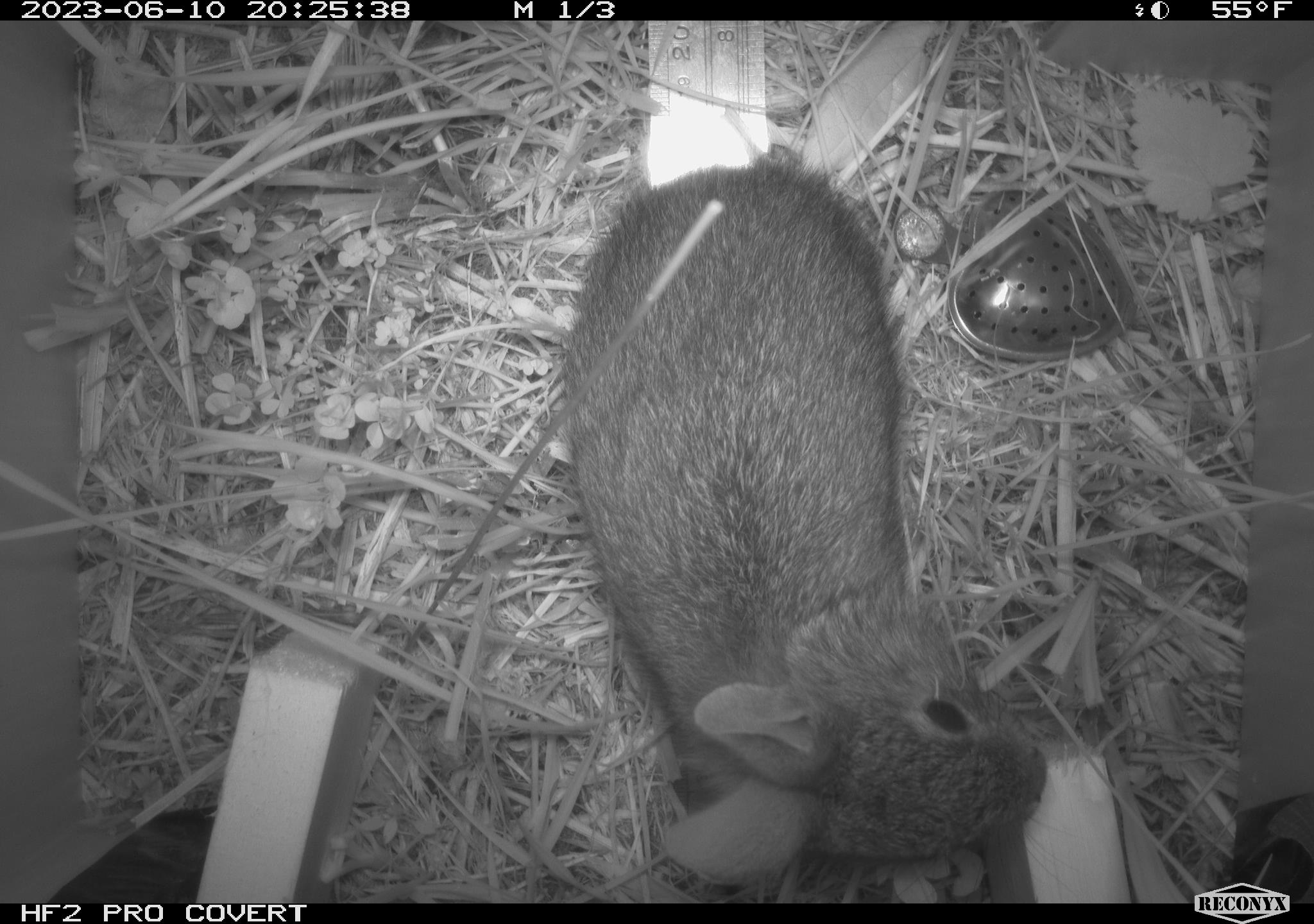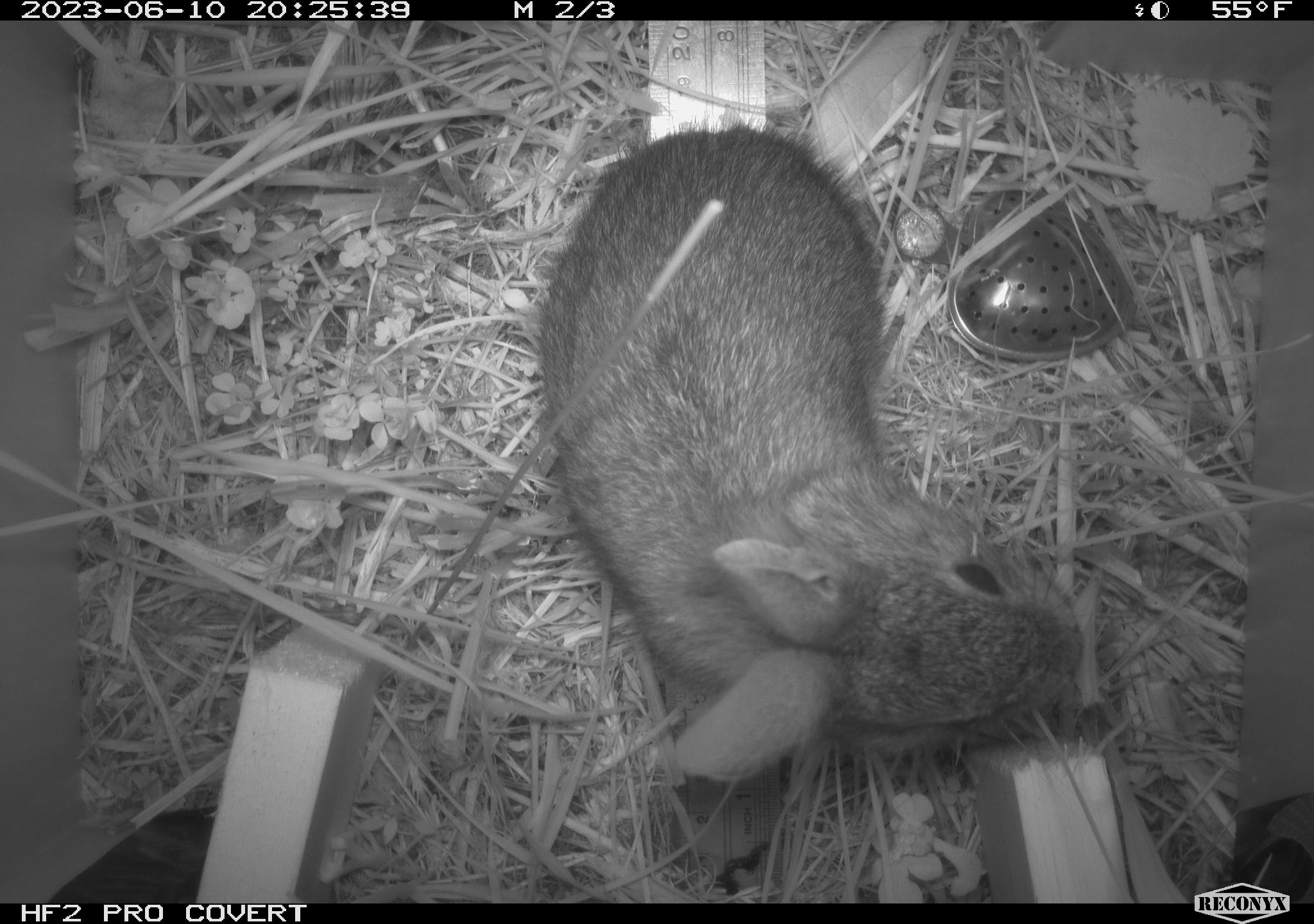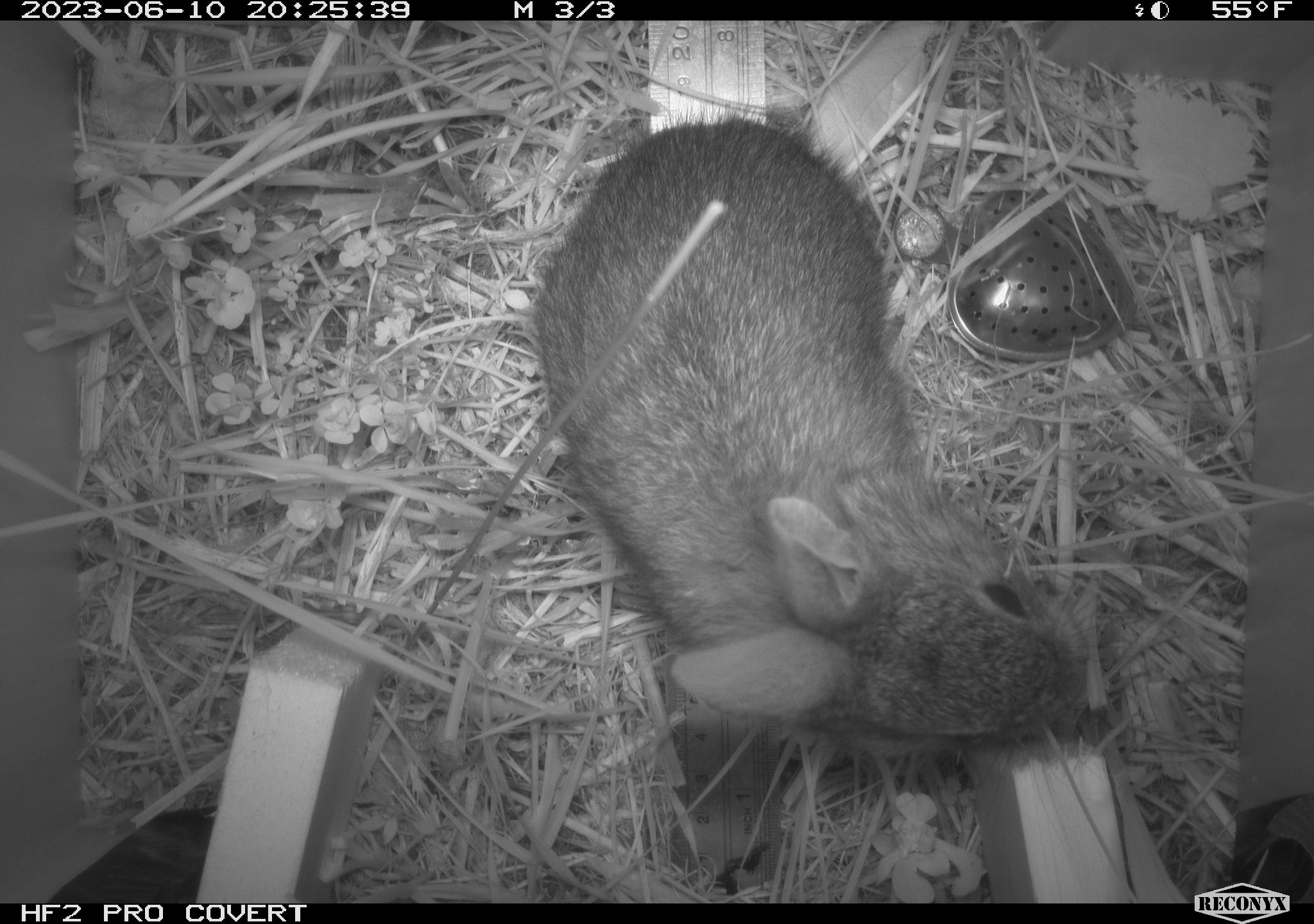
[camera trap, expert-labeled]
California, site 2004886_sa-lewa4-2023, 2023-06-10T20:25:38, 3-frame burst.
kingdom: Animalia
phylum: Chordata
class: Mammalia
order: Lagomorpha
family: Leporidae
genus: Sylvilagus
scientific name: Sylvilagus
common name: cottontail rabbits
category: sylvilagus species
Sylvilagus species (cottontail rabbits) (Sylvilagus).